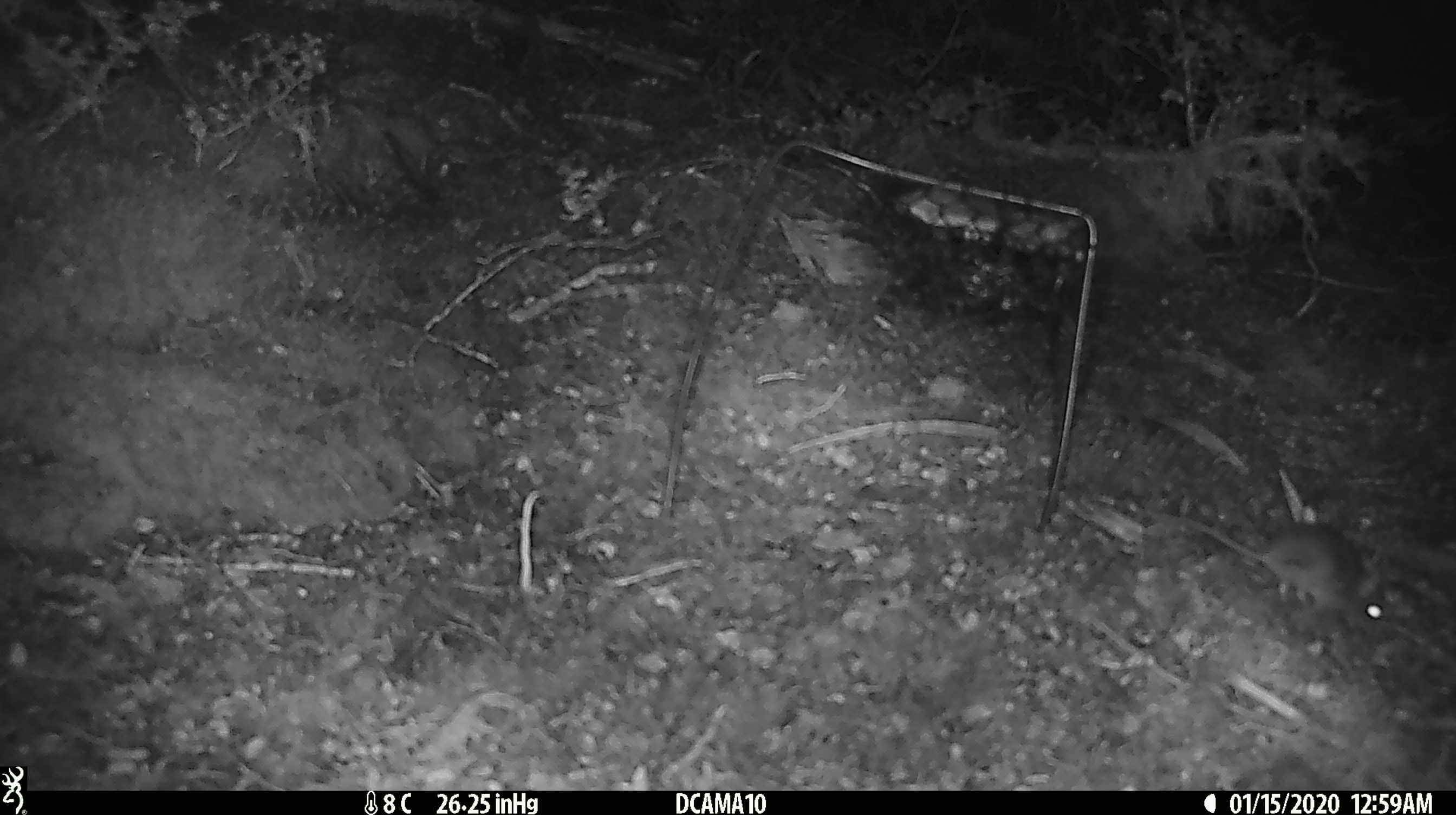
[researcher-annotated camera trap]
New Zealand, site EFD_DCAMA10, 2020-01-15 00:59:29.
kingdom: Animalia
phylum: Chordata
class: Mammalia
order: Rodentia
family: Muridae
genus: Mus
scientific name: Mus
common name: mouse